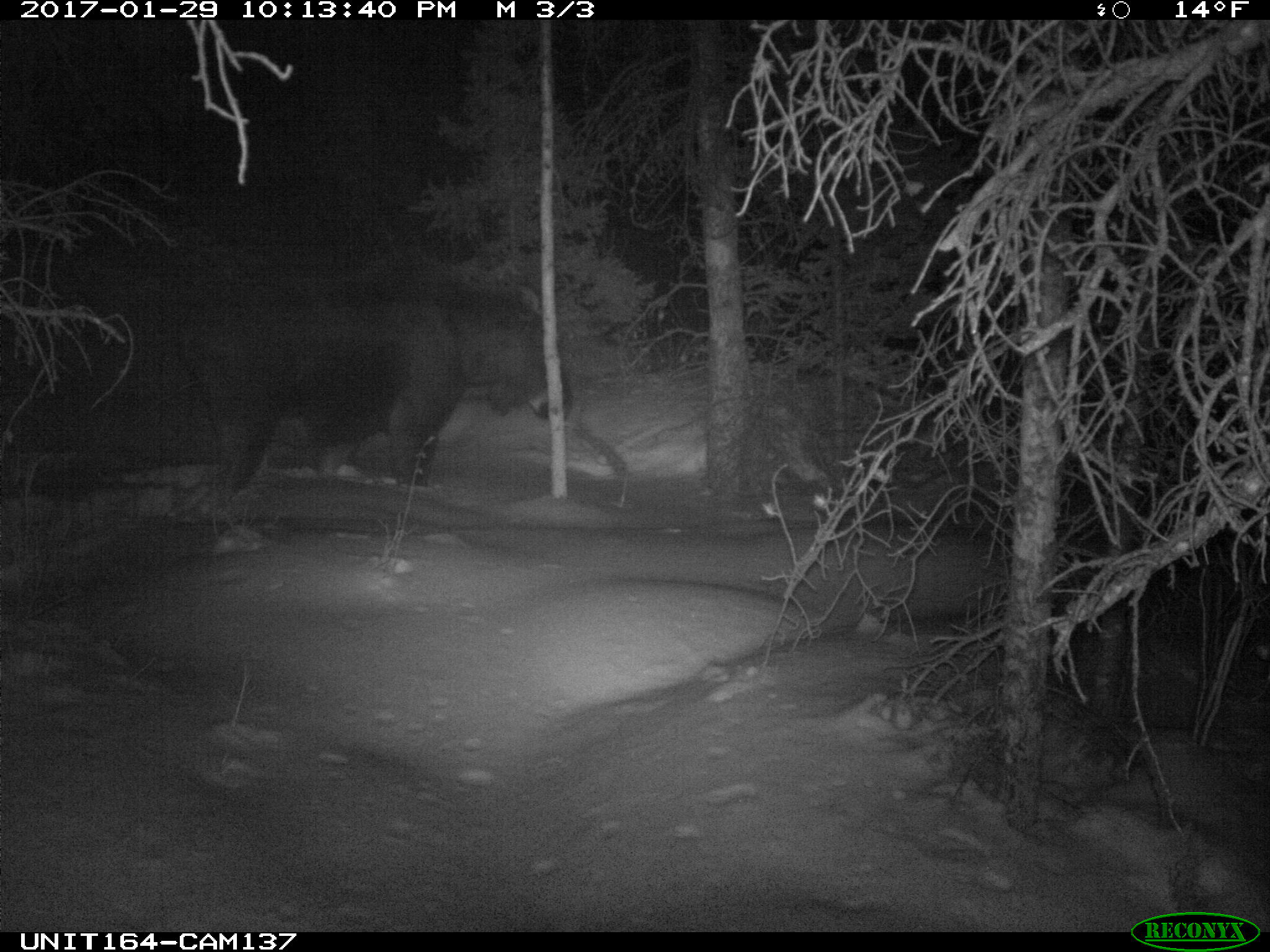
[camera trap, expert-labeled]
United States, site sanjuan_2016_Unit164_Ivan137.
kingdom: Animalia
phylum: Chordata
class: Mammalia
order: Artiodactyla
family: Cervidae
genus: Alces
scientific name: Alces alces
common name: moose